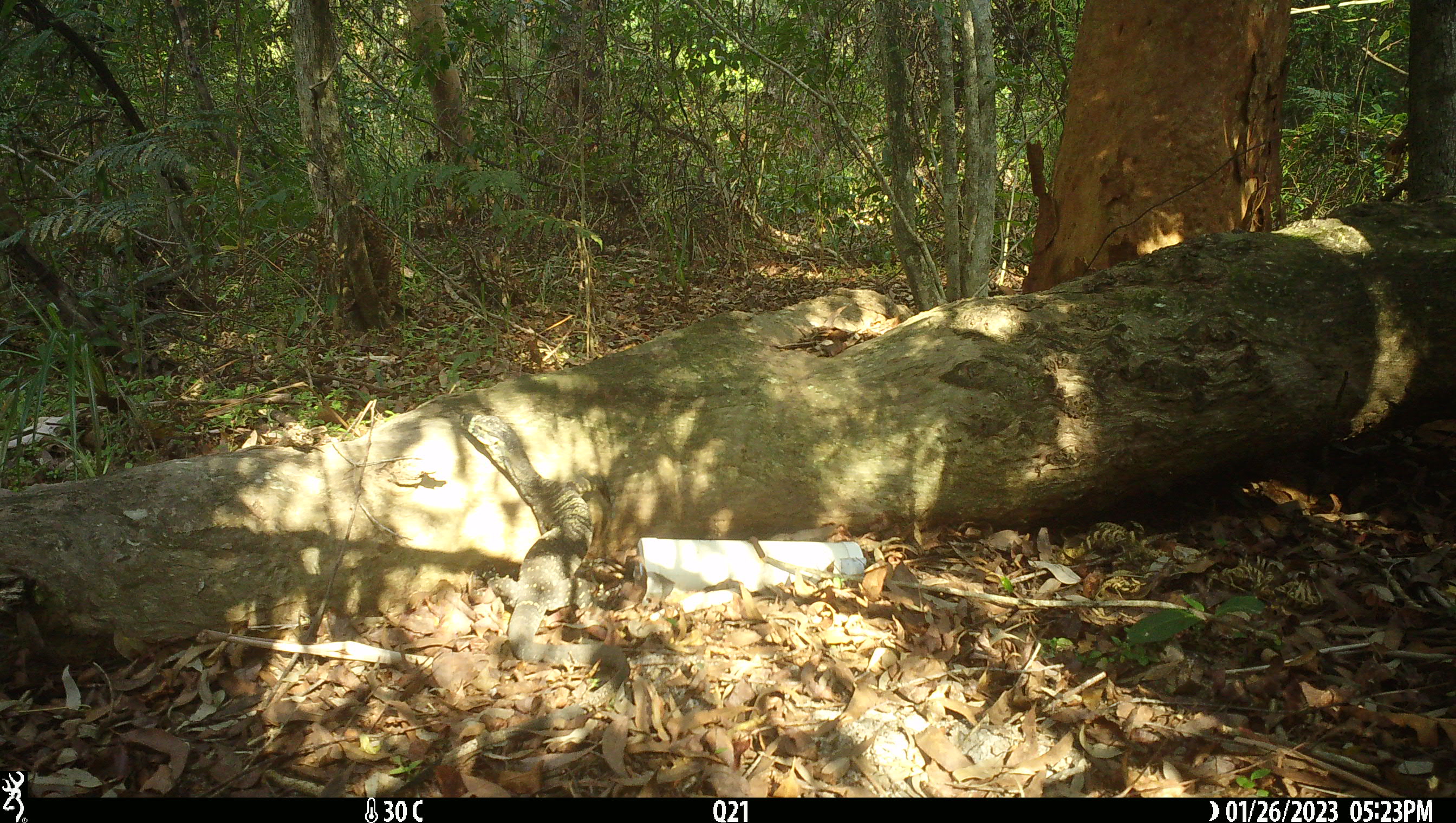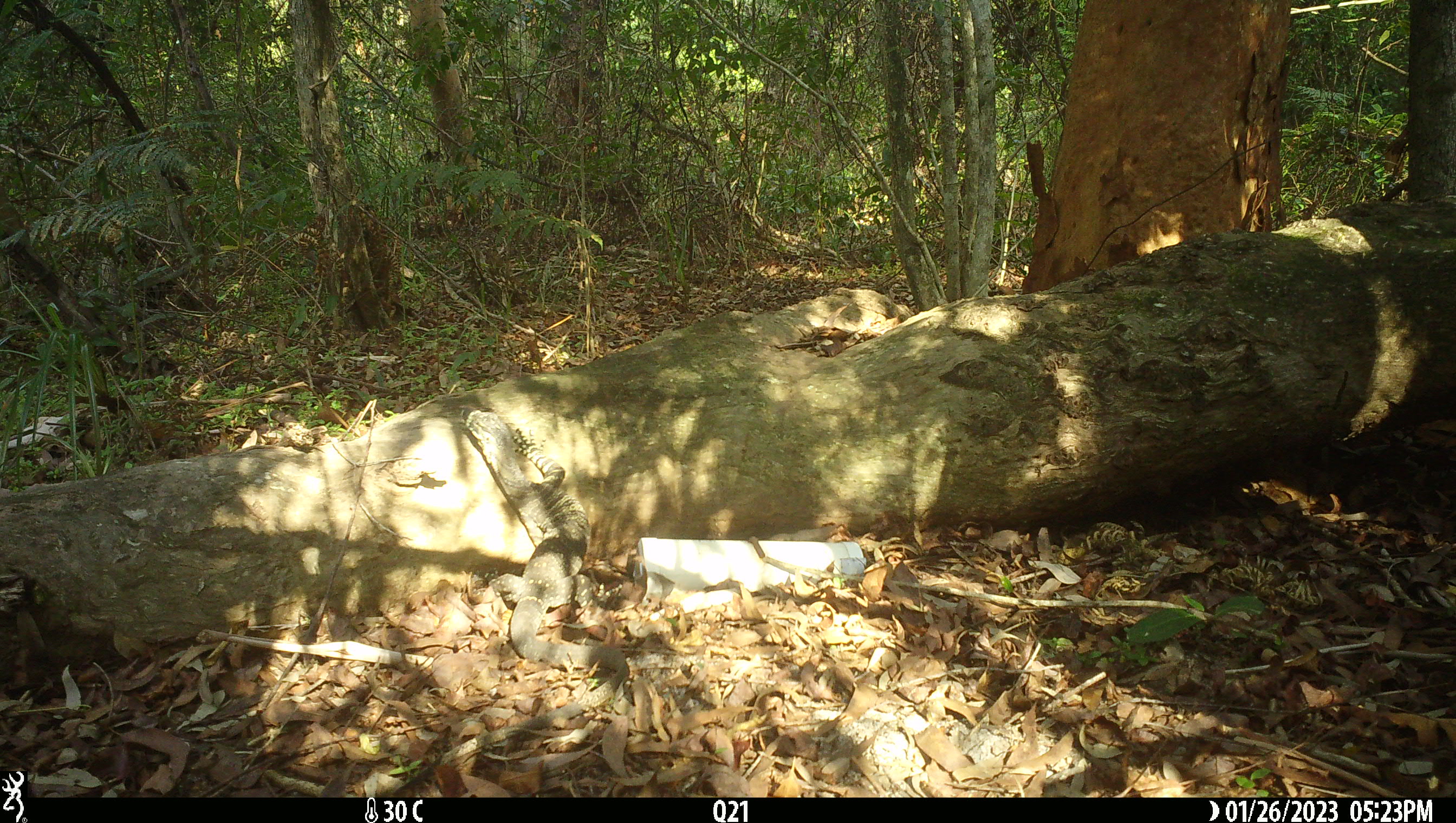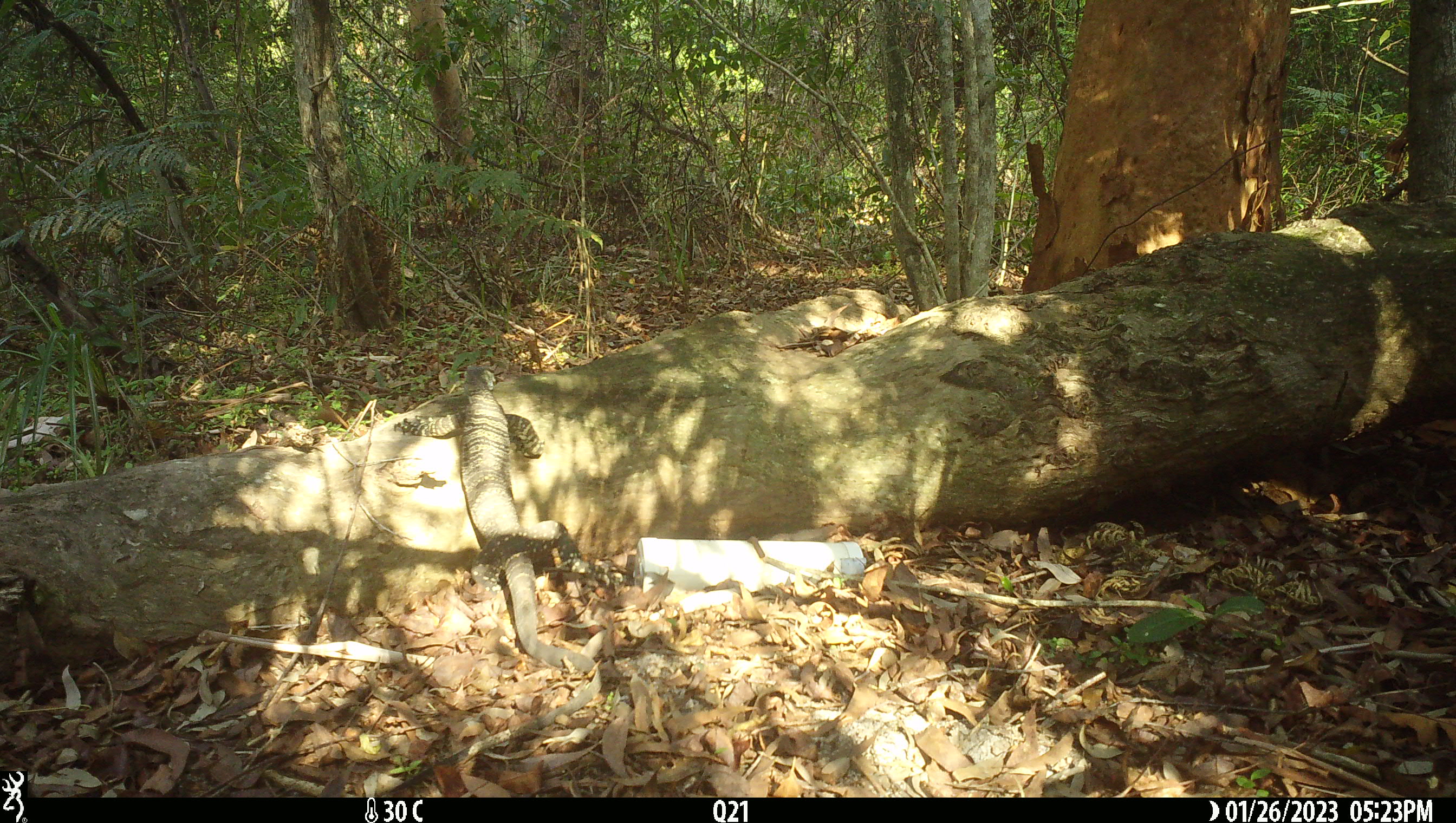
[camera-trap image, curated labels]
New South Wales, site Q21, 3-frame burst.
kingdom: Animalia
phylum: Chordata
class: Reptilia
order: Squamata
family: Varanidae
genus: Varanus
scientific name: Varanus varius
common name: lace monitor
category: goanna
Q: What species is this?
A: Goanna (lace monitor) (Varanus varius).